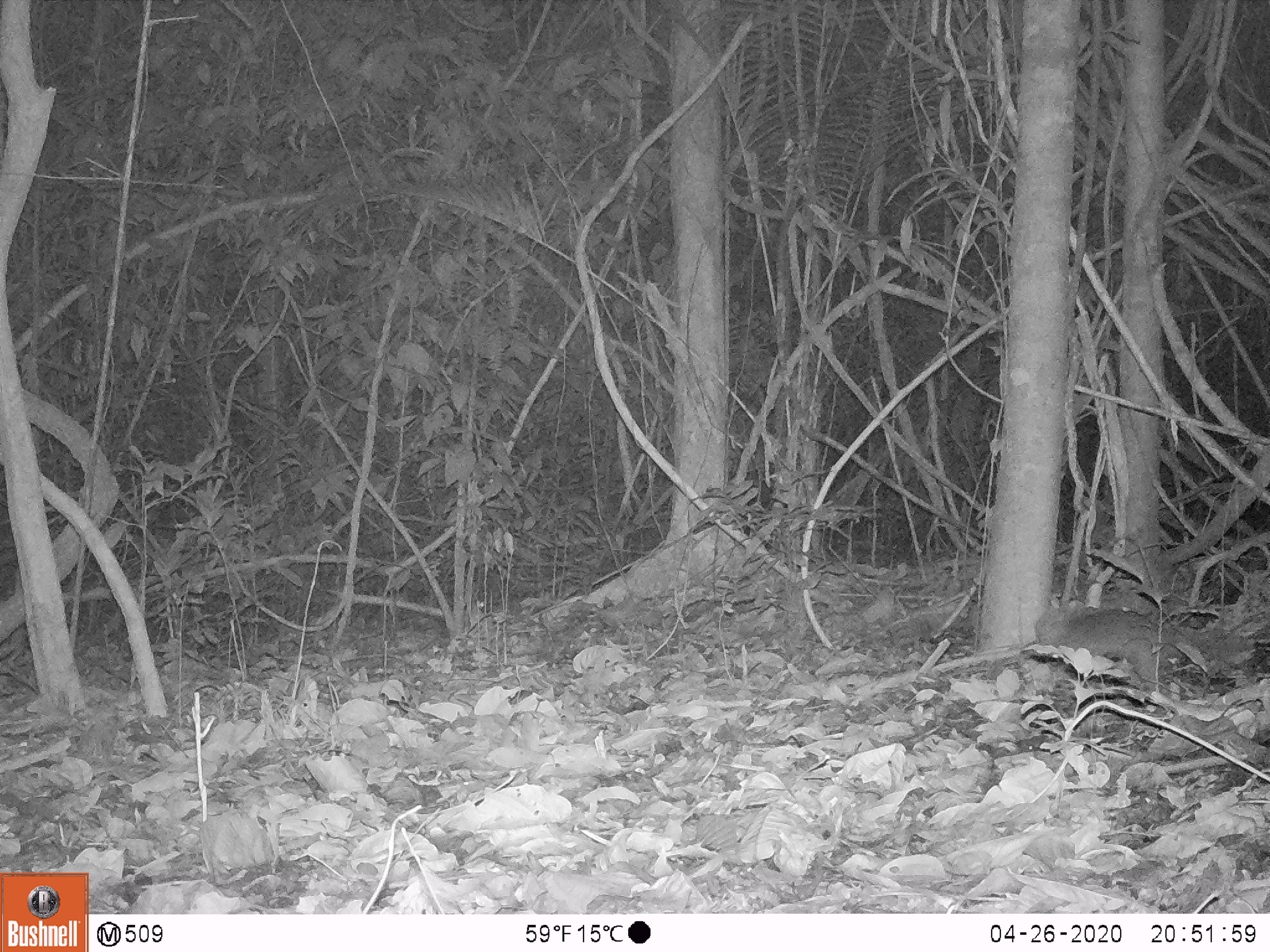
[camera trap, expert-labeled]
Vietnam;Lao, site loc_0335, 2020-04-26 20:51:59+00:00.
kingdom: Animalia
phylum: Chordata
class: Mammalia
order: Carnivora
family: Mustelidae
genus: Melogale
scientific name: Melogale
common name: ferret badger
Ferret badger (Melogale). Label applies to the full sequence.